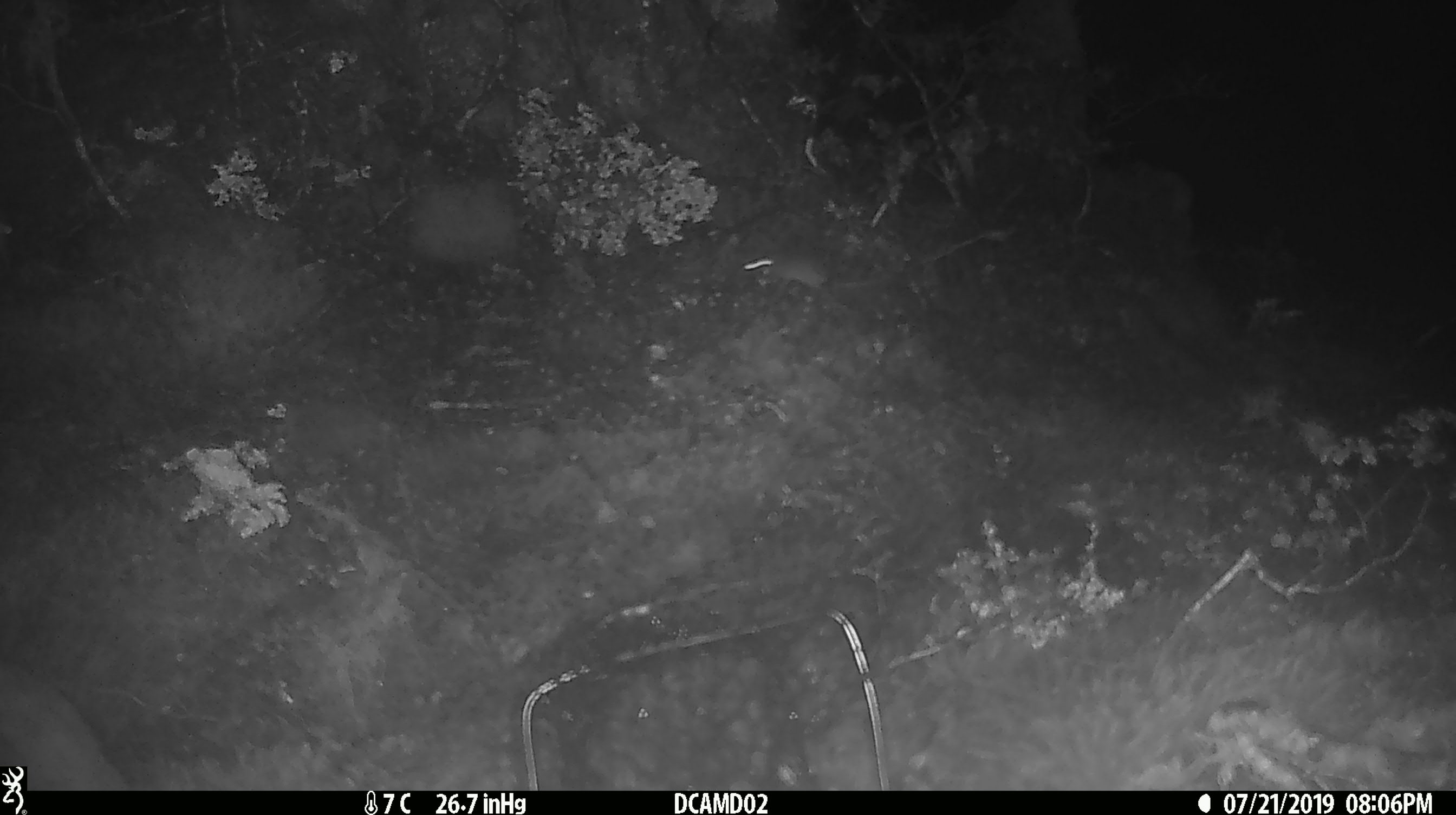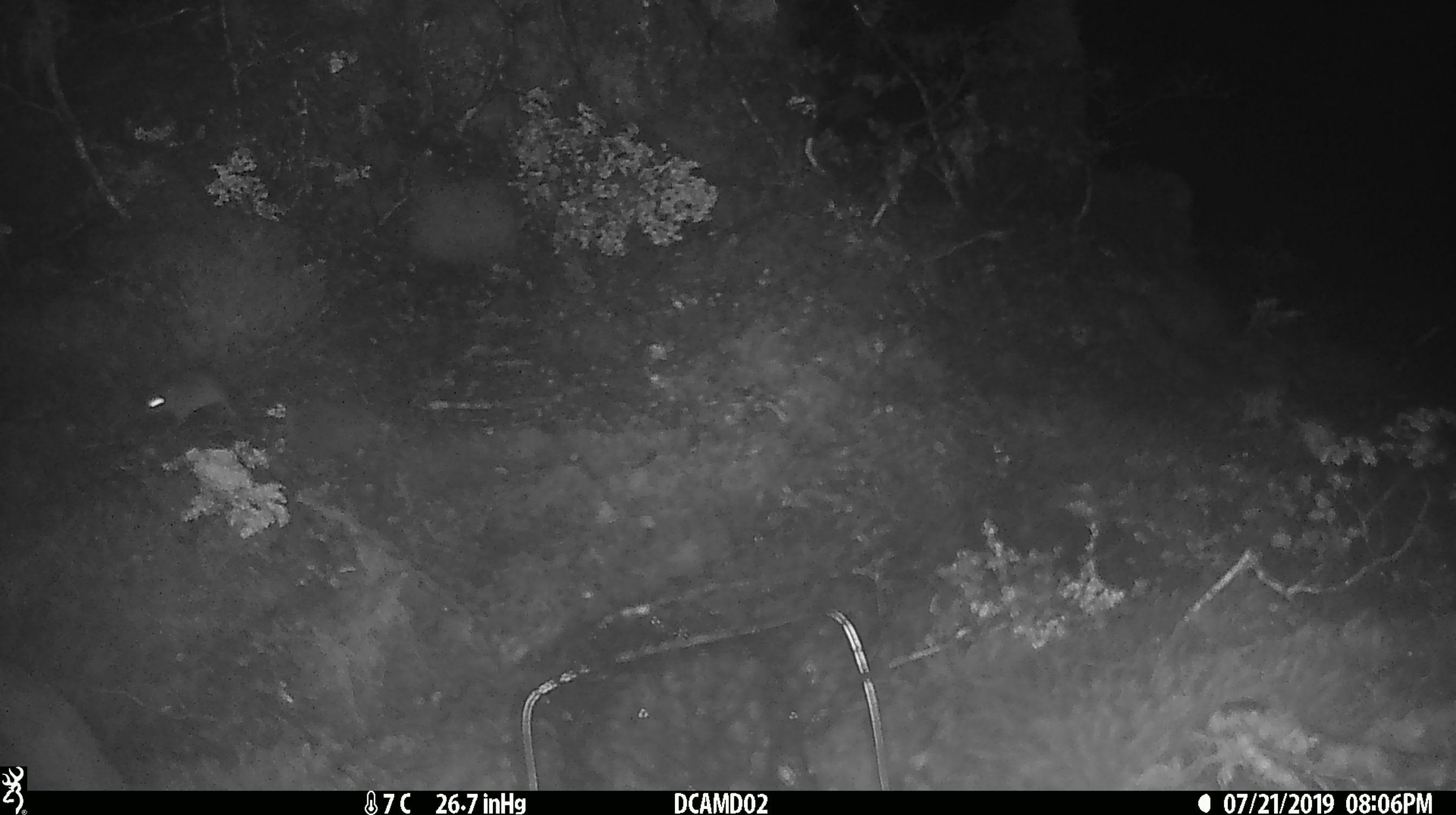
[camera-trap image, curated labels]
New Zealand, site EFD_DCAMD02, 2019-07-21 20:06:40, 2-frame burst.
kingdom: Animalia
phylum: Chordata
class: Mammalia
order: Rodentia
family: Muridae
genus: Mus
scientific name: Mus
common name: mouse